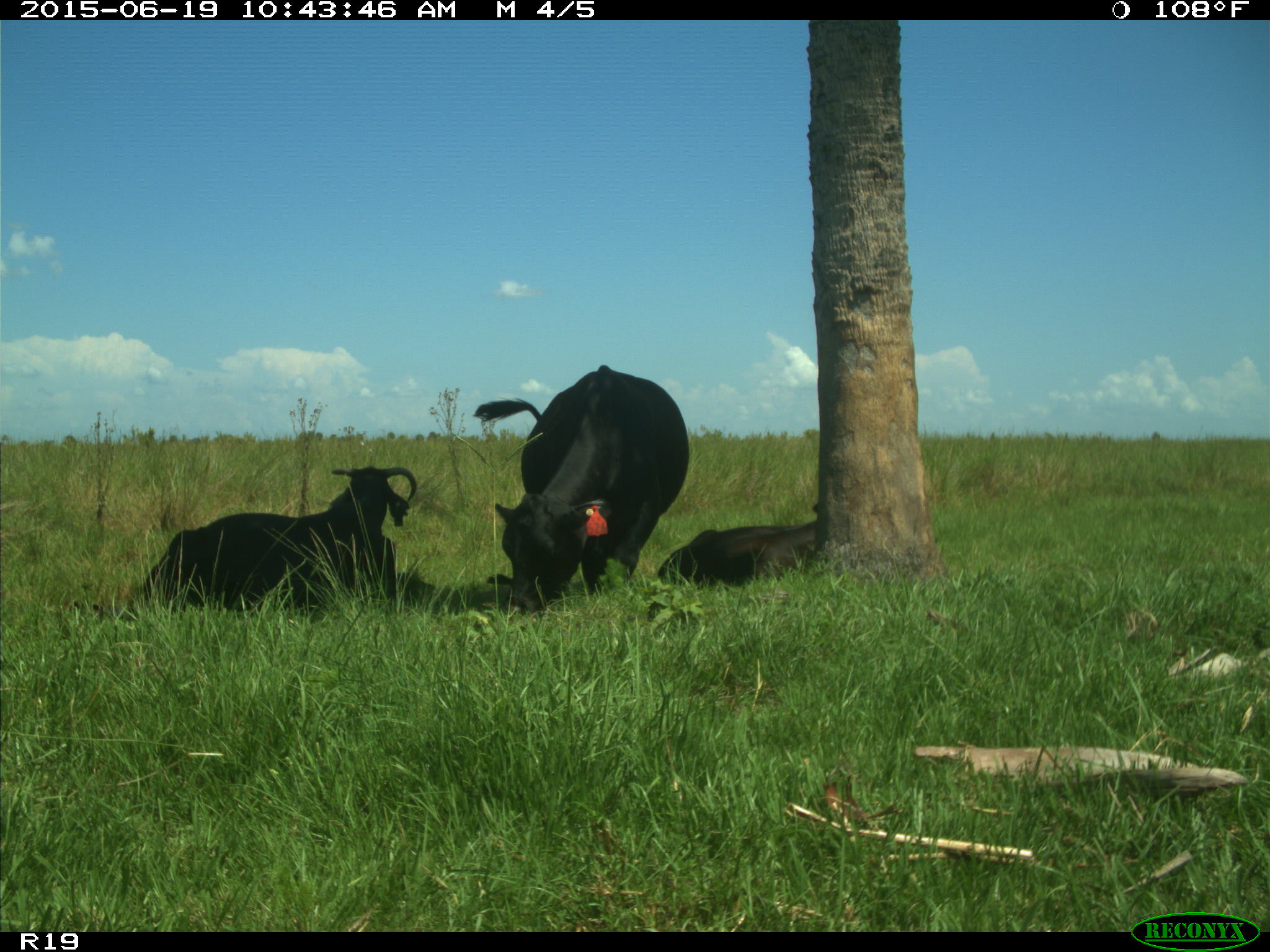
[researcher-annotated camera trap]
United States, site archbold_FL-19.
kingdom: Animalia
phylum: Chordata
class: Mammalia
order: Artiodactyla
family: Bovidae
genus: Bos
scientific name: Bos taurus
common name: domestic cow